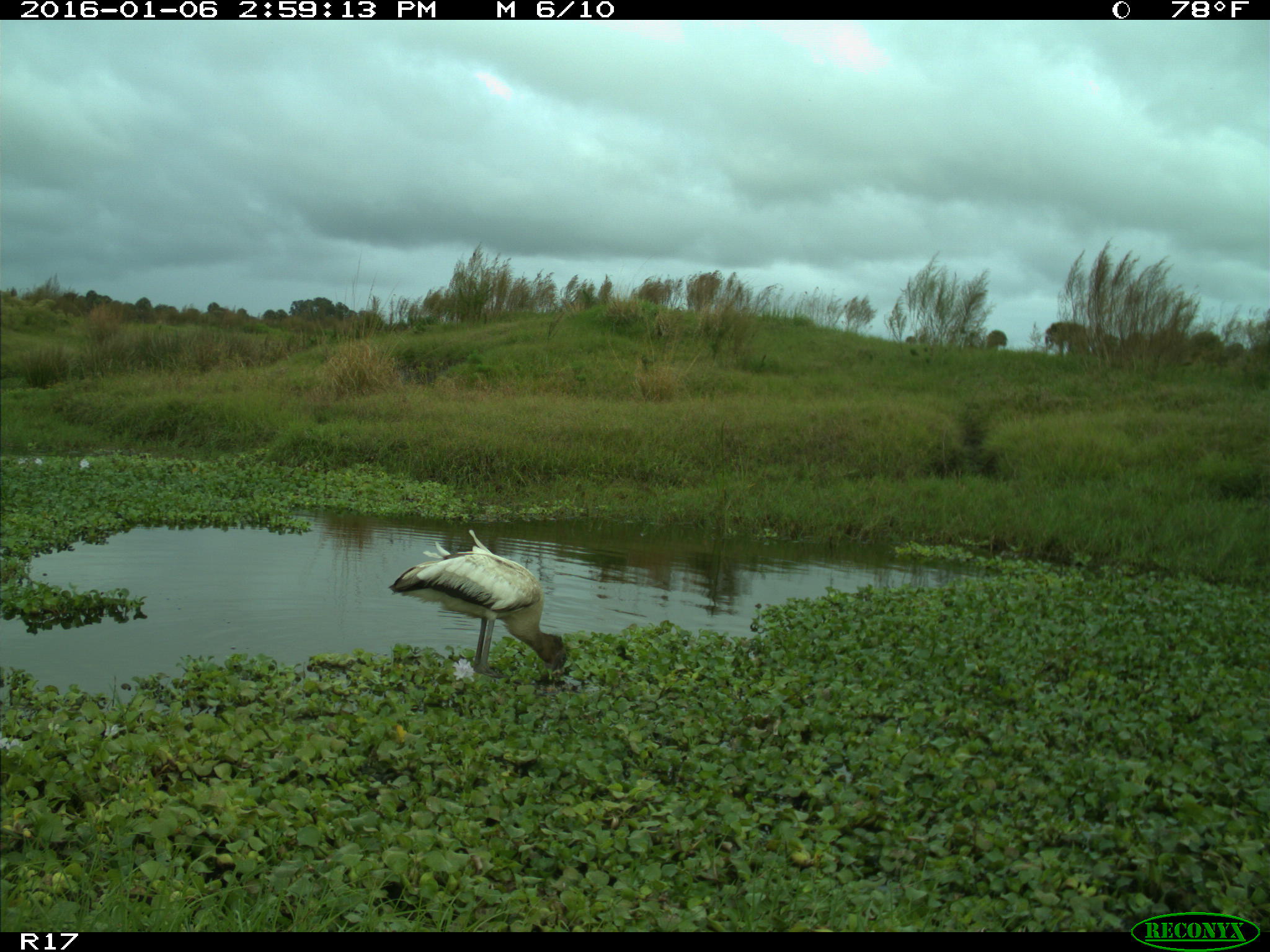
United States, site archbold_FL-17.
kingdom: Animalia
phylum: Chordata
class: Aves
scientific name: Aves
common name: birds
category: unidentified bird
Unidentified bird (birds) (Aves).